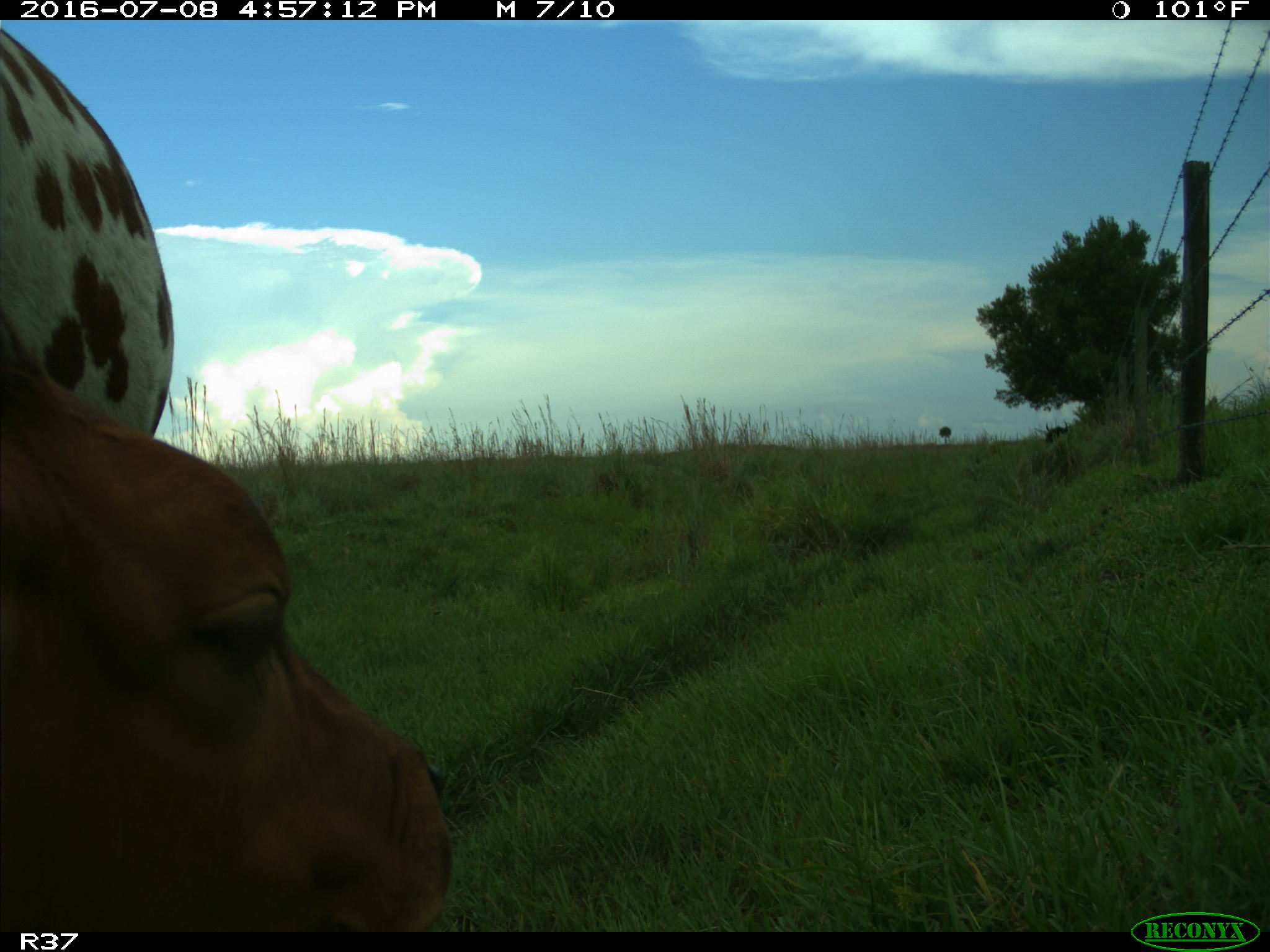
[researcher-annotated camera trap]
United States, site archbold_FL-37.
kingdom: Animalia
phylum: Chordata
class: Mammalia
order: Artiodactyla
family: Bovidae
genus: Bos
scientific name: Bos taurus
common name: domestic cow